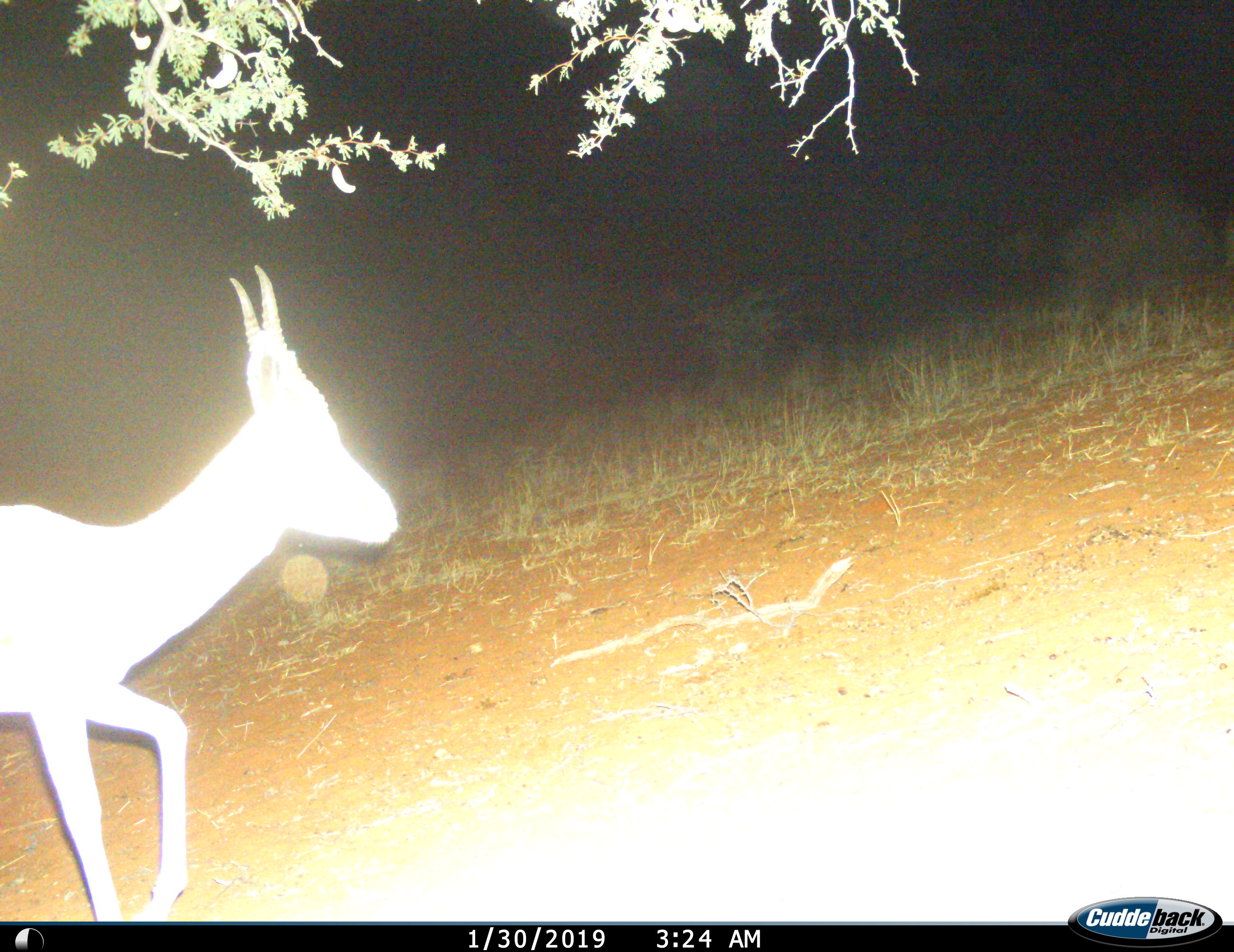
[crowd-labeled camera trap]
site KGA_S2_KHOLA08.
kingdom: Animalia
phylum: Chordata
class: Mammalia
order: Artiodactyla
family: Bovidae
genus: Antidorcas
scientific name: Antidorcas marsupialis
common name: springbok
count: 1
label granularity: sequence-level